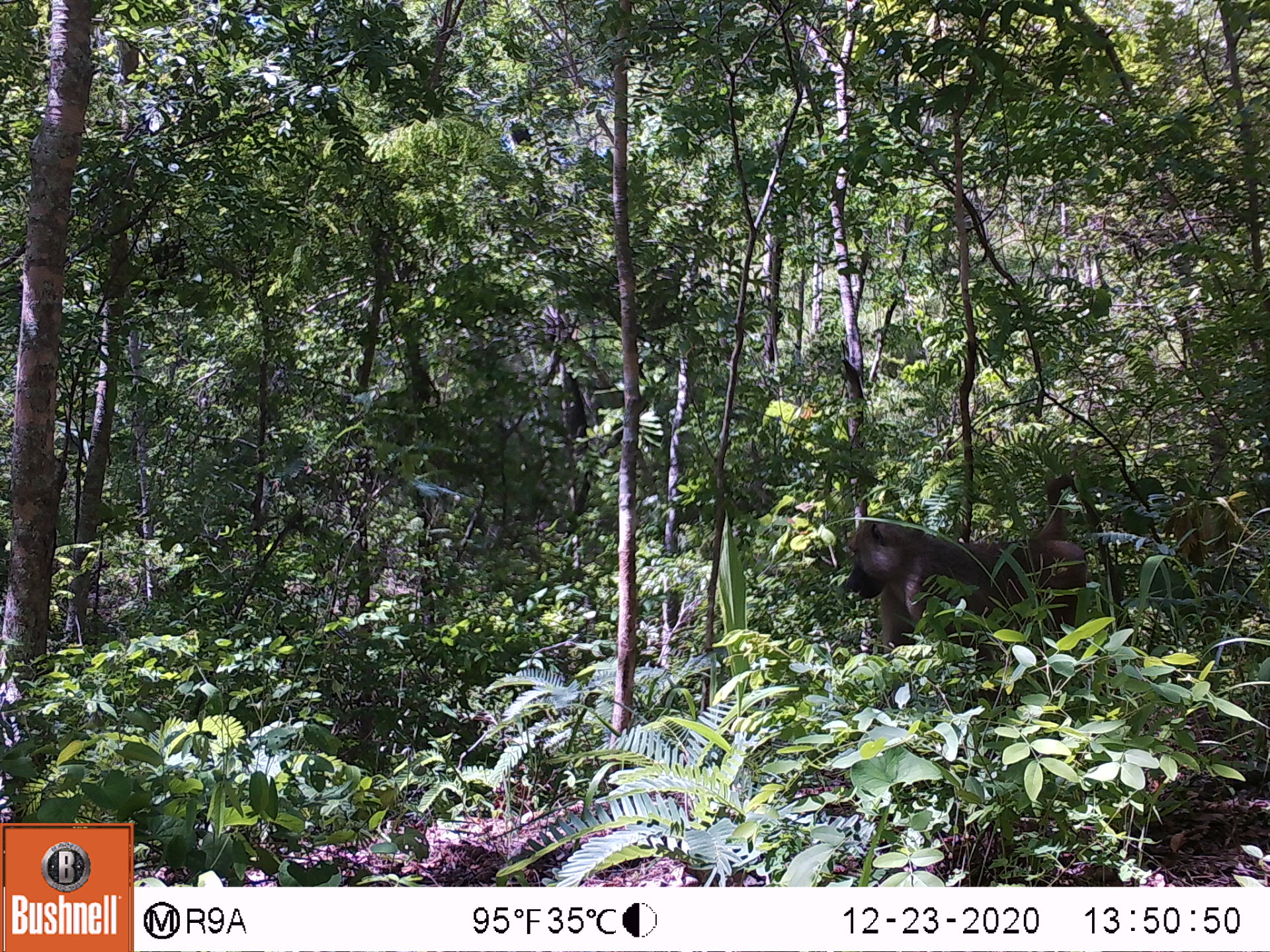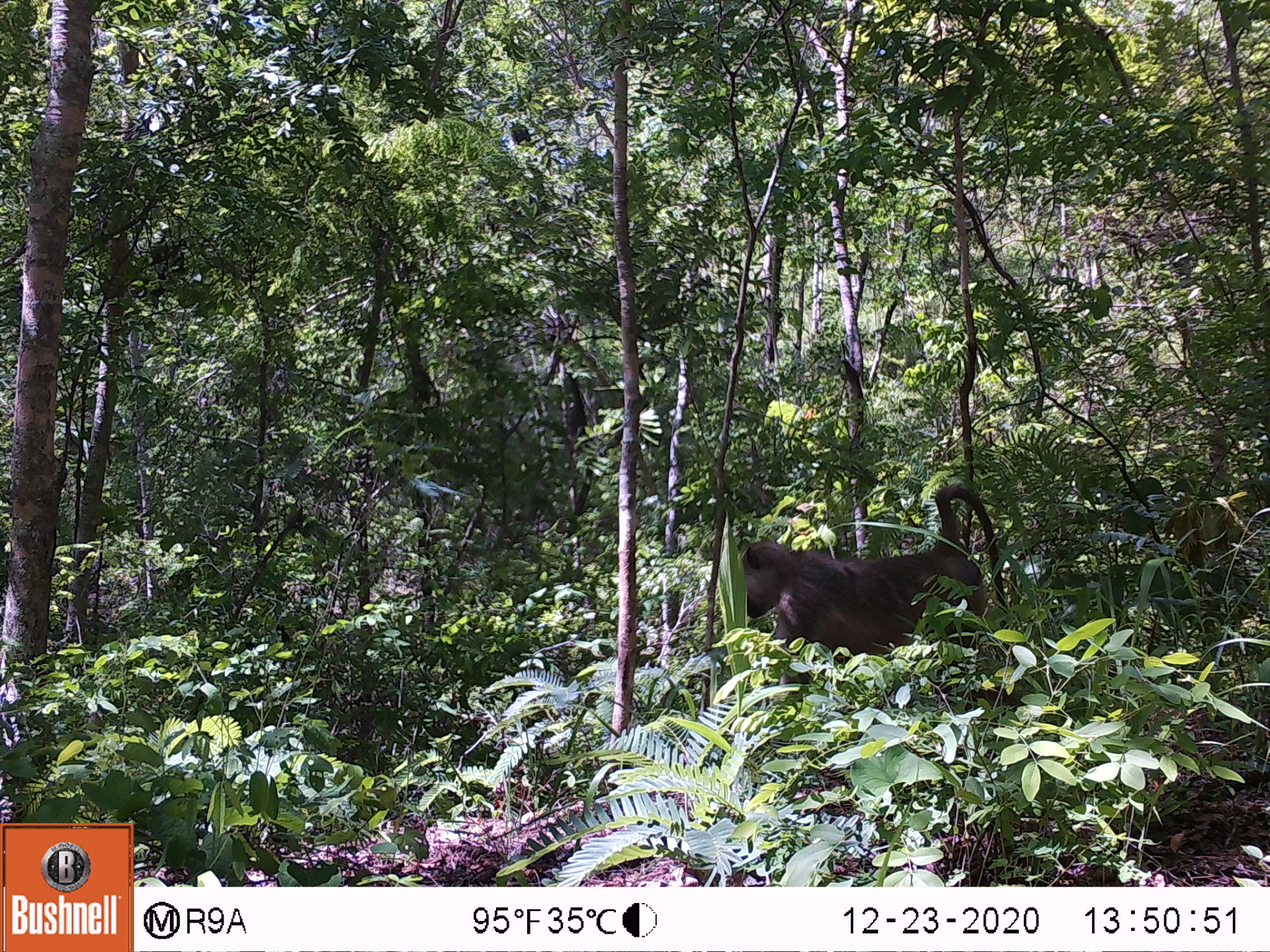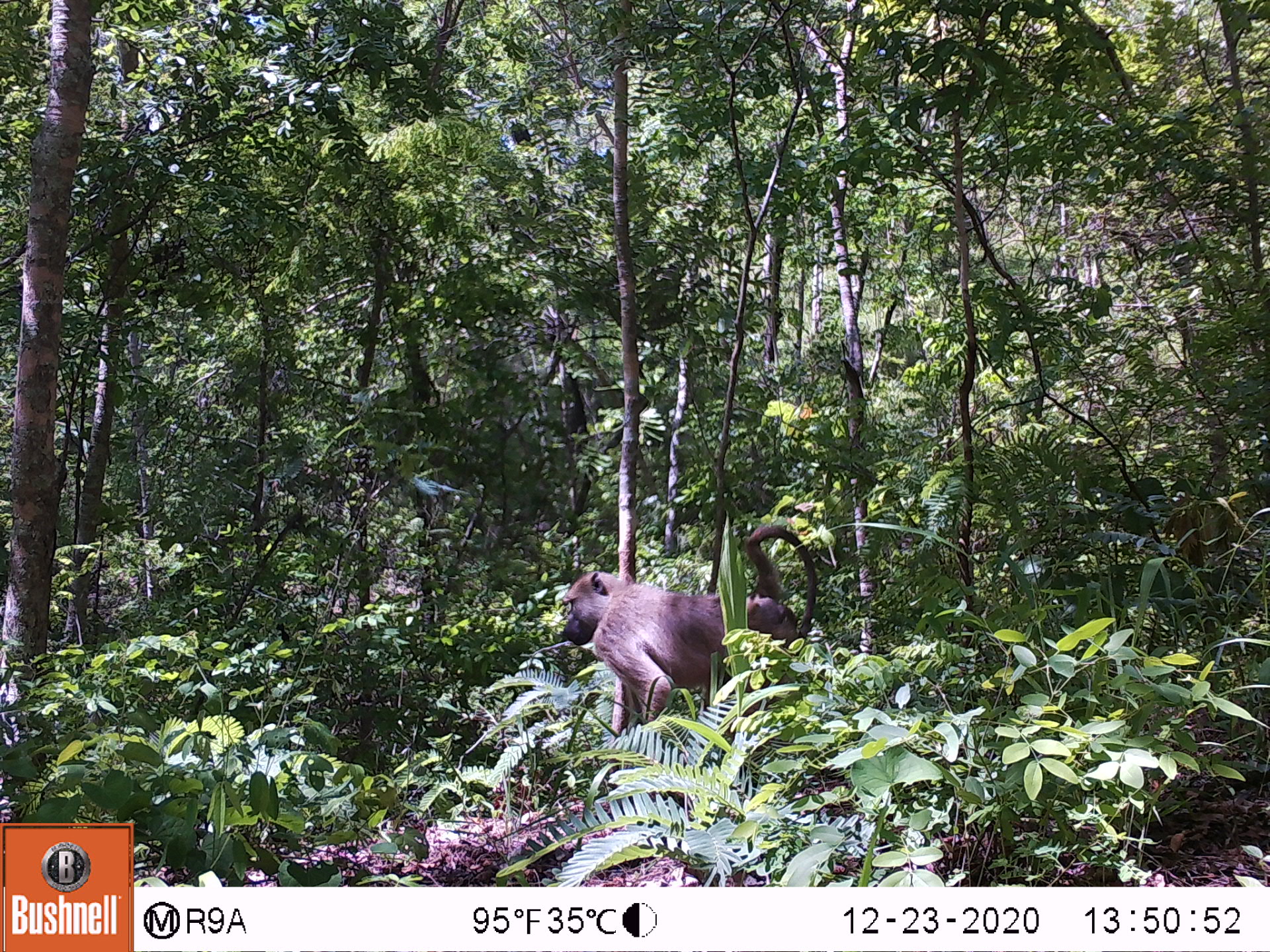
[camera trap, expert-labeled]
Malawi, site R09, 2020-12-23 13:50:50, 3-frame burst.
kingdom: Animalia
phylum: Chordata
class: Mammalia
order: Primates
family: Cercopithecidae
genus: Papio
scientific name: Papio cynocephalus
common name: yellow baboon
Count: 1.